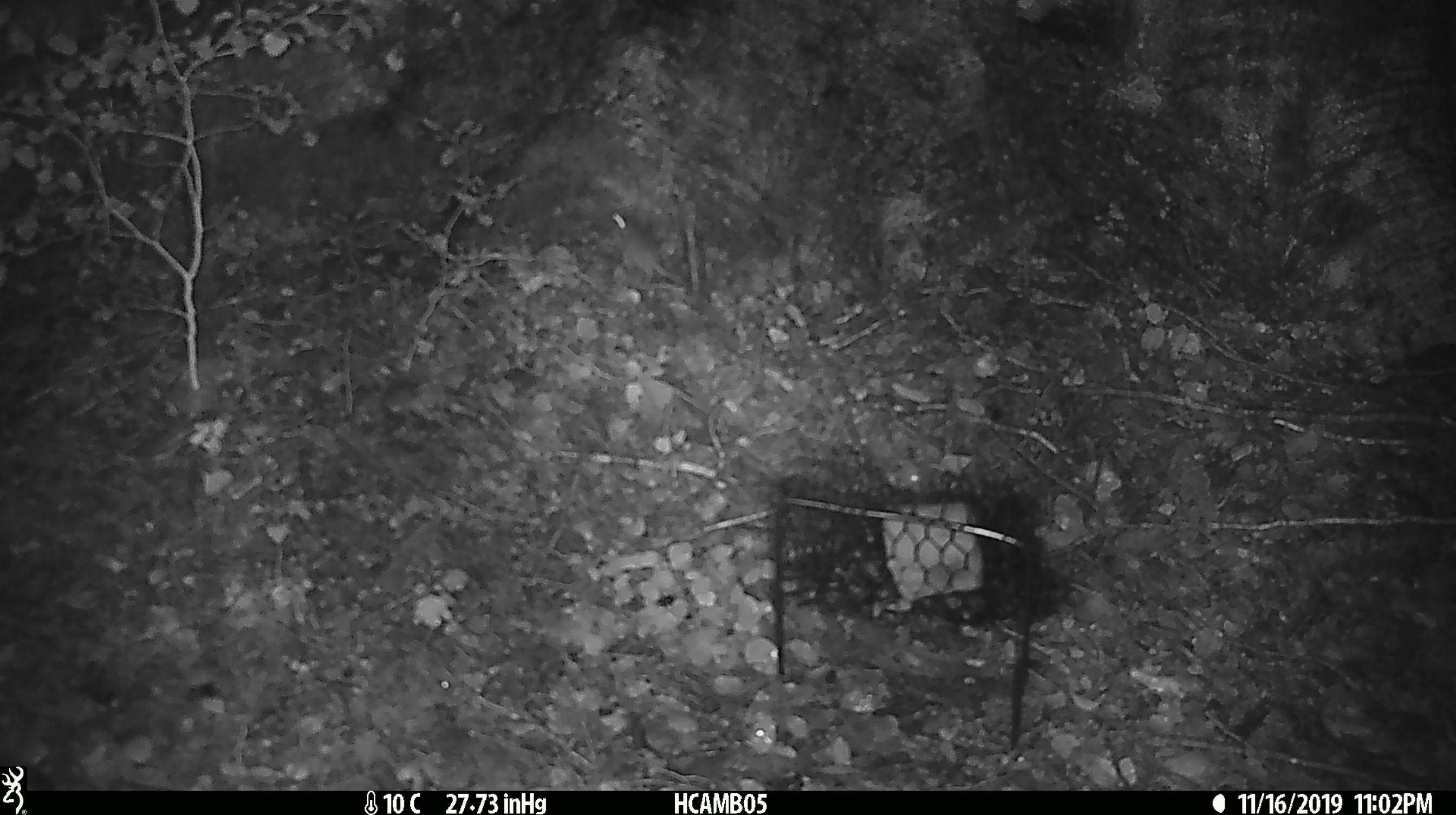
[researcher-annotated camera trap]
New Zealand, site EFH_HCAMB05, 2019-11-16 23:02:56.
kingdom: Animalia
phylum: Chordata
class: Mammalia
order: Rodentia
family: Muridae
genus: Mus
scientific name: Mus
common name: mouse